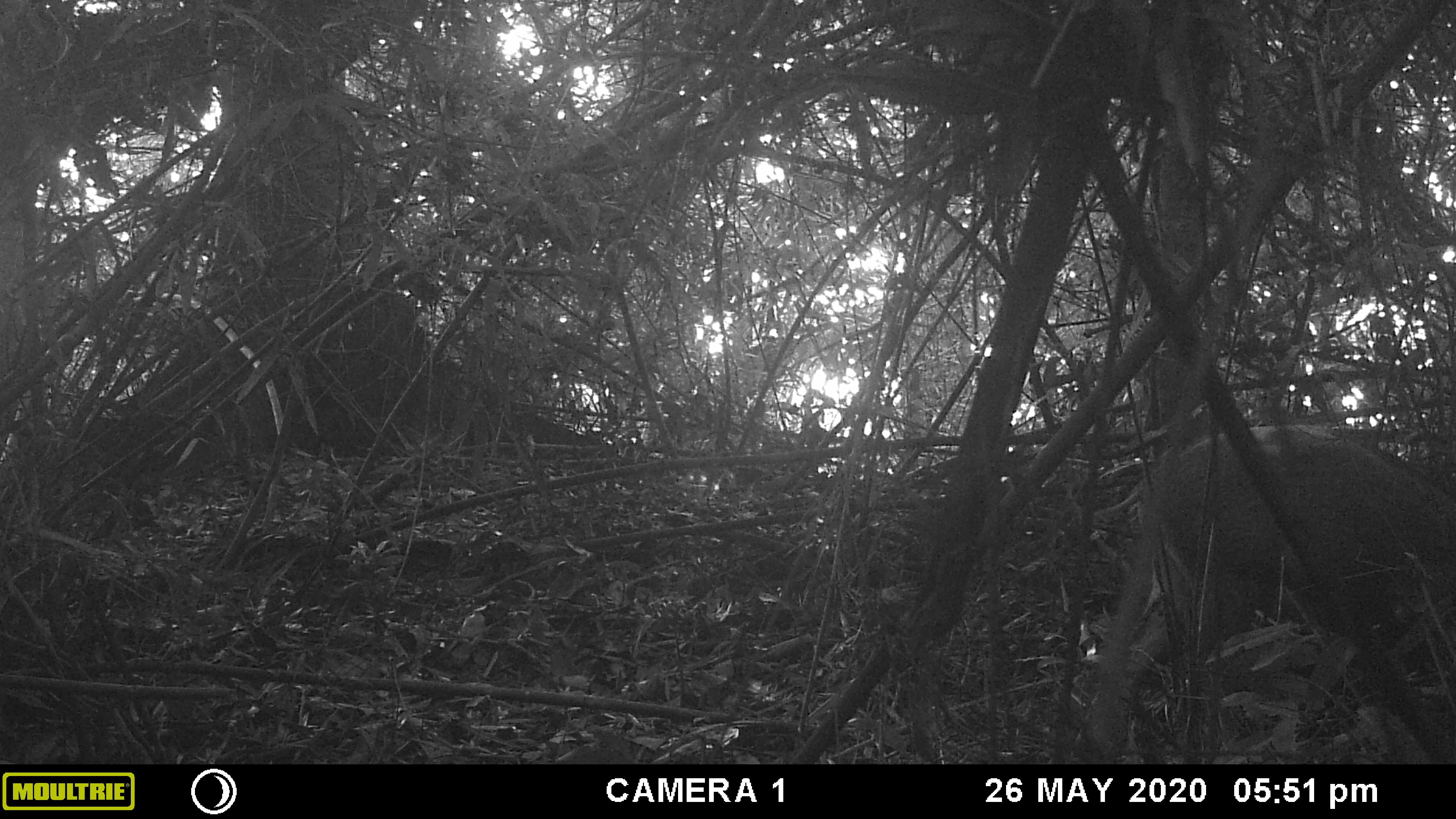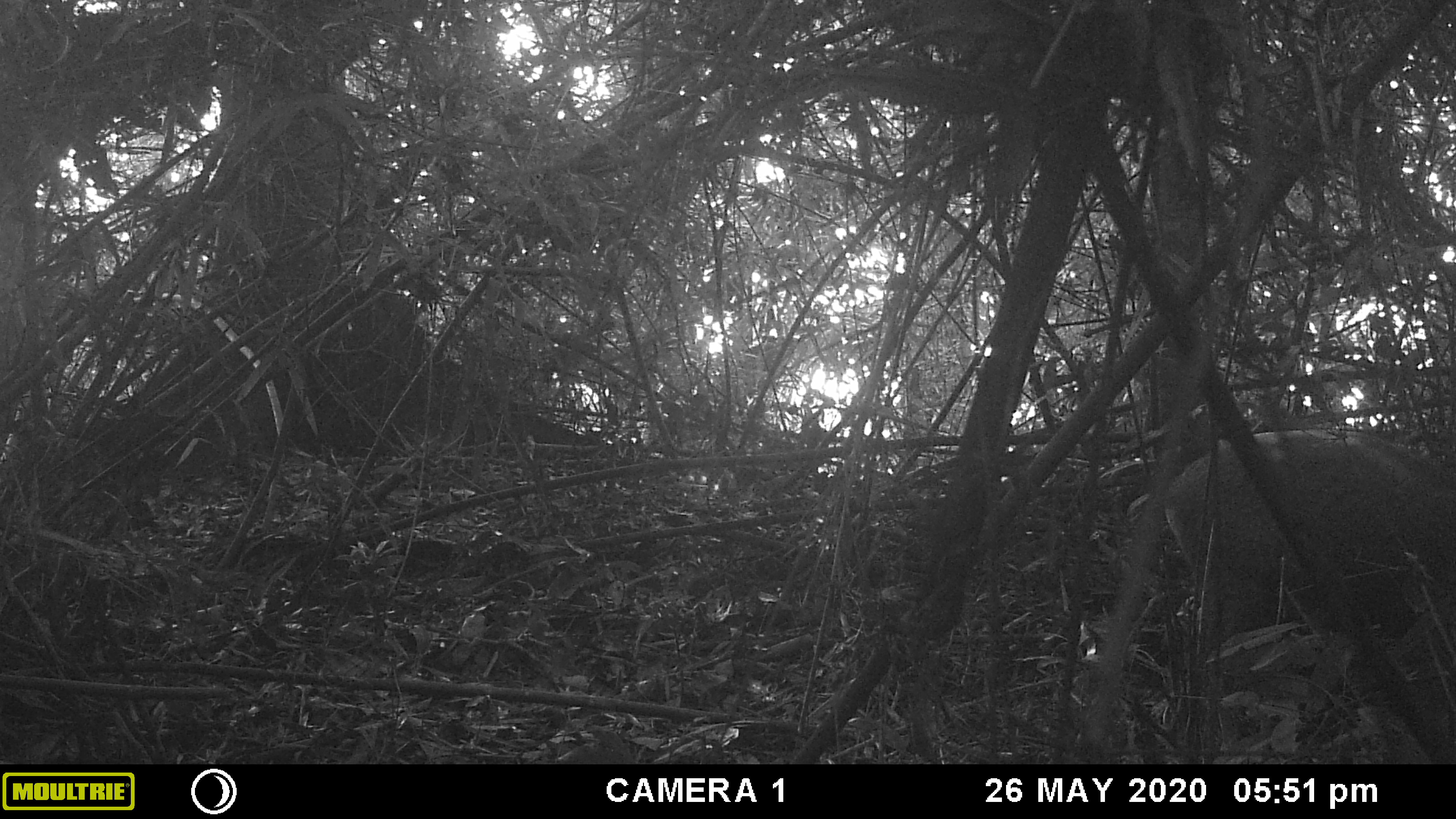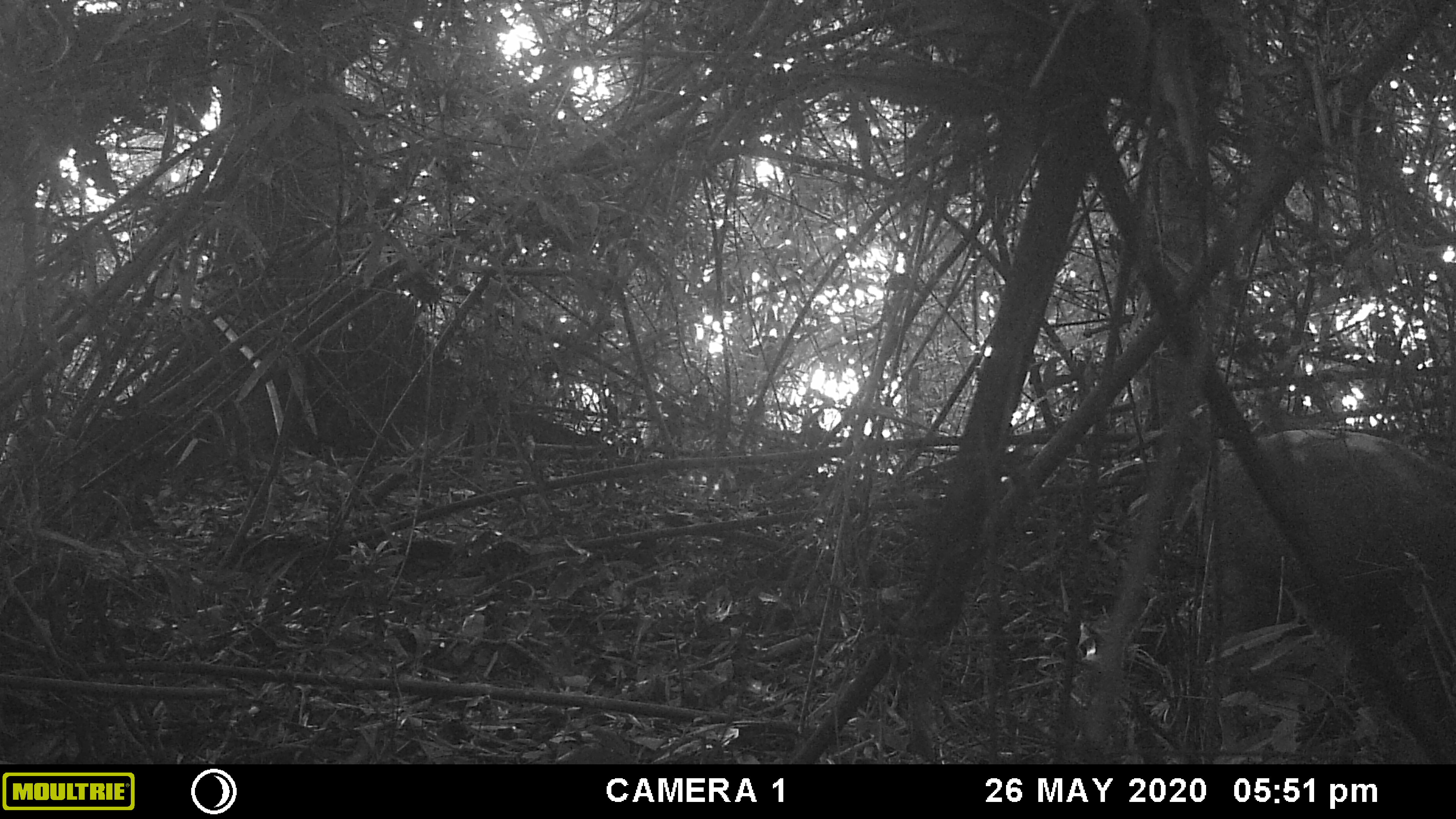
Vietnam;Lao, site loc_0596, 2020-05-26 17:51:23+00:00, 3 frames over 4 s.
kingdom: Animalia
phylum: Chordata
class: Mammalia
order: Artiodactyla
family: Suidae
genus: Sus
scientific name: Sus scrofa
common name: eurasian wild pig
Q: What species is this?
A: Eurasian wild pig (Sus scrofa).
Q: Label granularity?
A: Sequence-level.